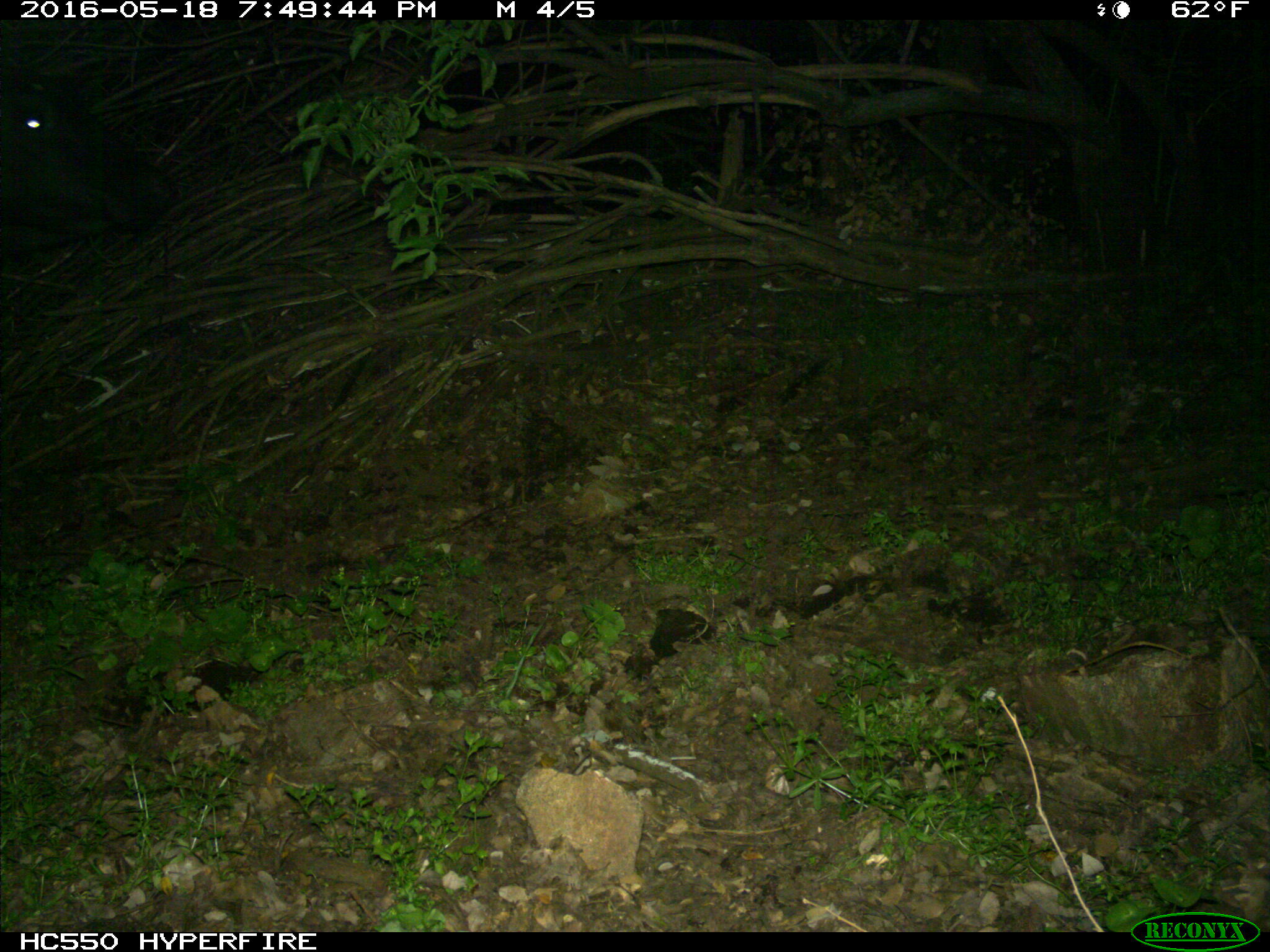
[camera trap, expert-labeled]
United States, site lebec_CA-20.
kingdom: Animalia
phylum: Chordata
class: Mammalia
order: Artiodactyla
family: Bovidae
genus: Bos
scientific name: Bos taurus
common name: domestic cow